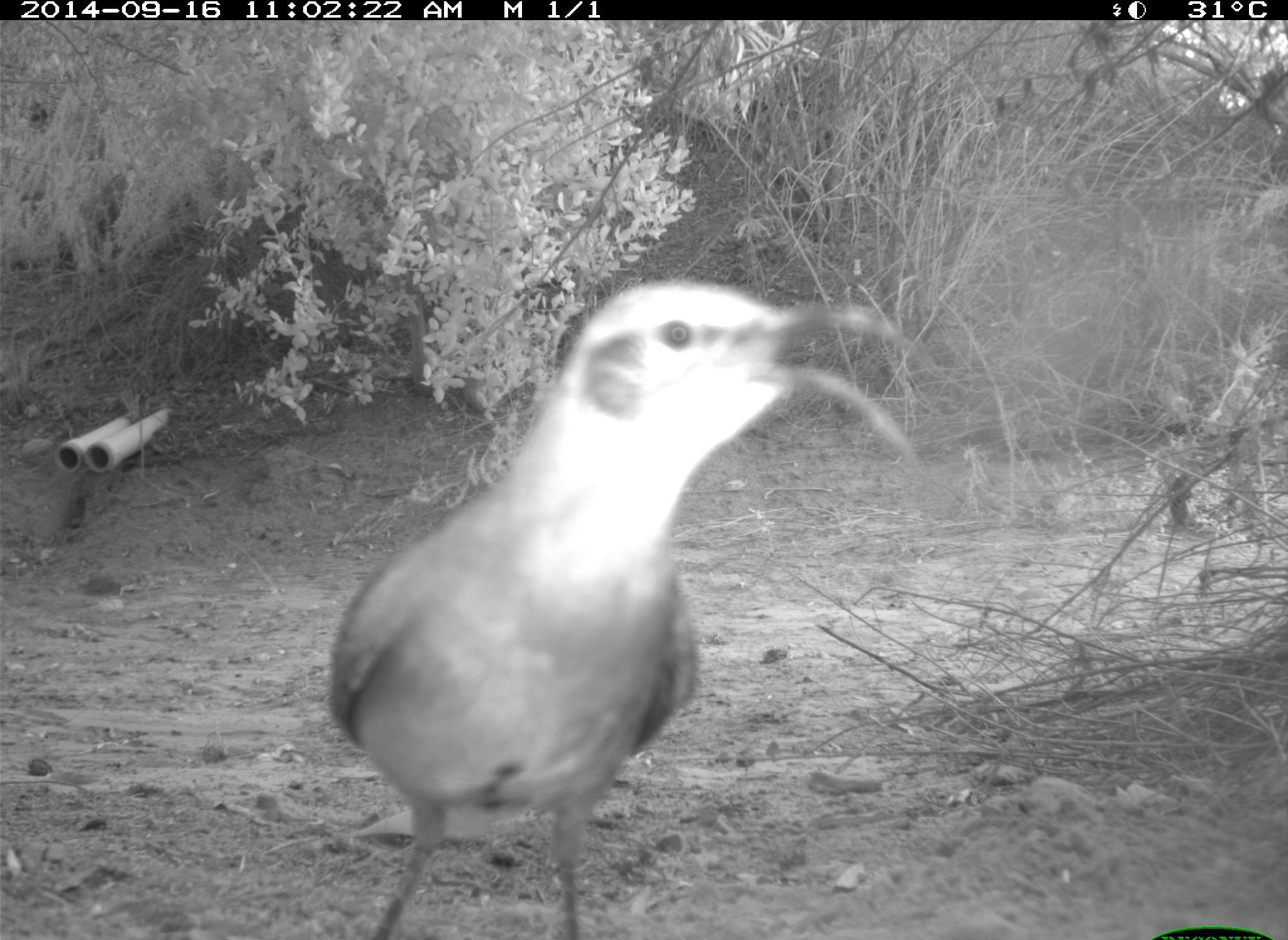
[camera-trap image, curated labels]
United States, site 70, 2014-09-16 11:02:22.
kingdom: Animalia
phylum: Chordata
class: Aves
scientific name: Aves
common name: bird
Bird (Aves).